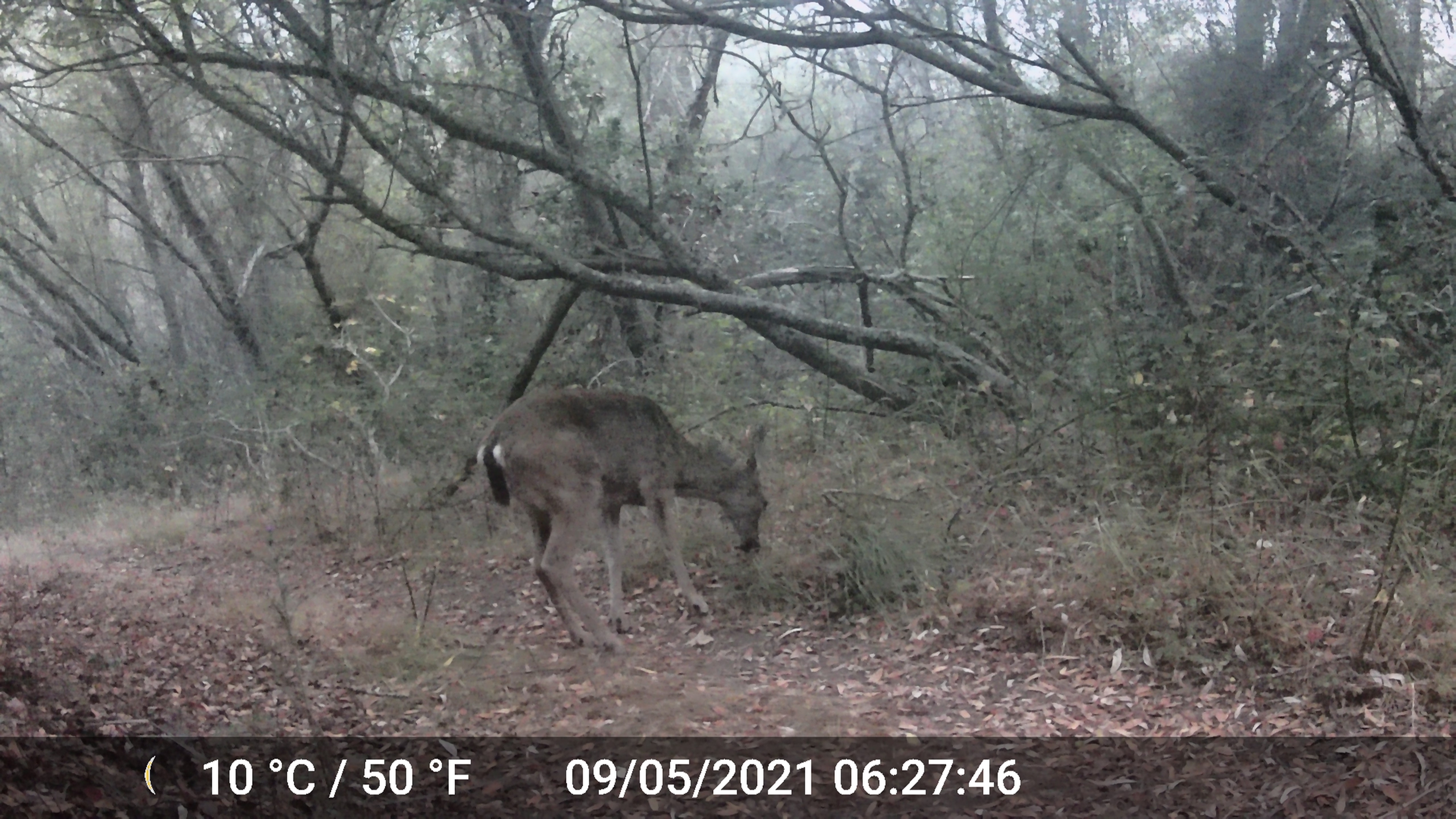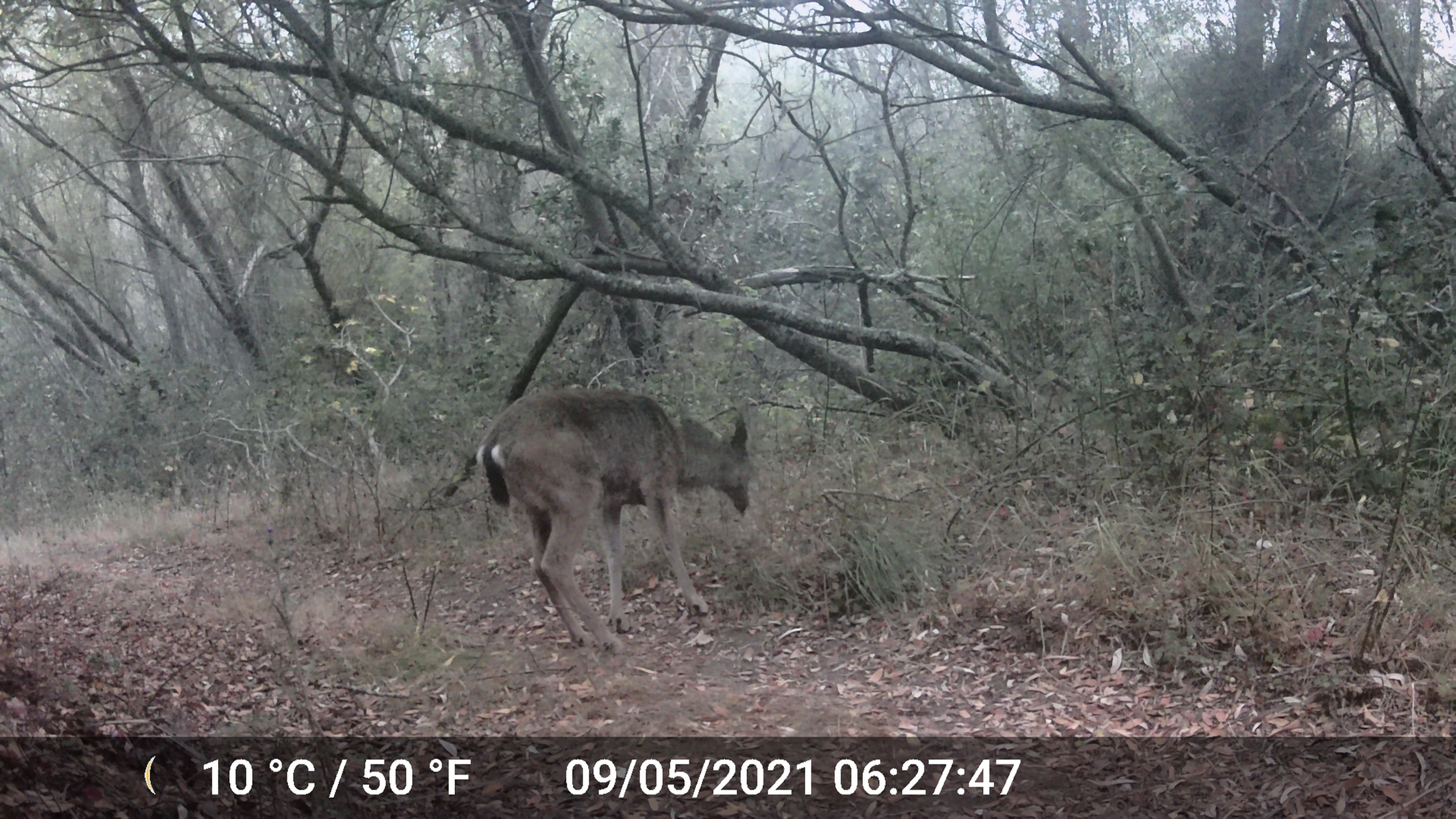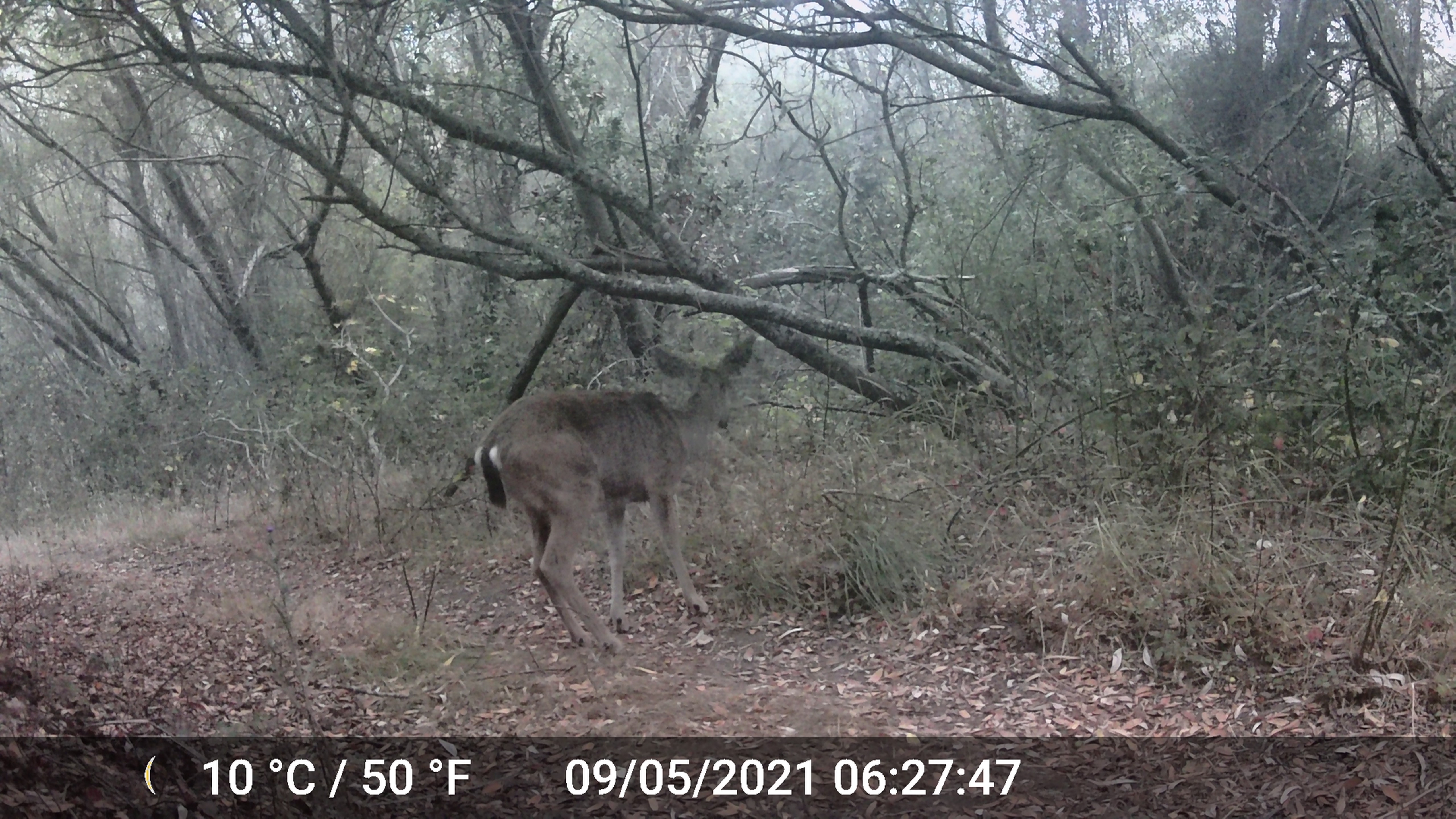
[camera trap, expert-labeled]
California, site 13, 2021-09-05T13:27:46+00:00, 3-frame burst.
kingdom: Animalia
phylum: Chordata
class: Mammalia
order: Artiodactyla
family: Cervidae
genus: Odocoileus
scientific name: Odocoileus hemionus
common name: mule deer